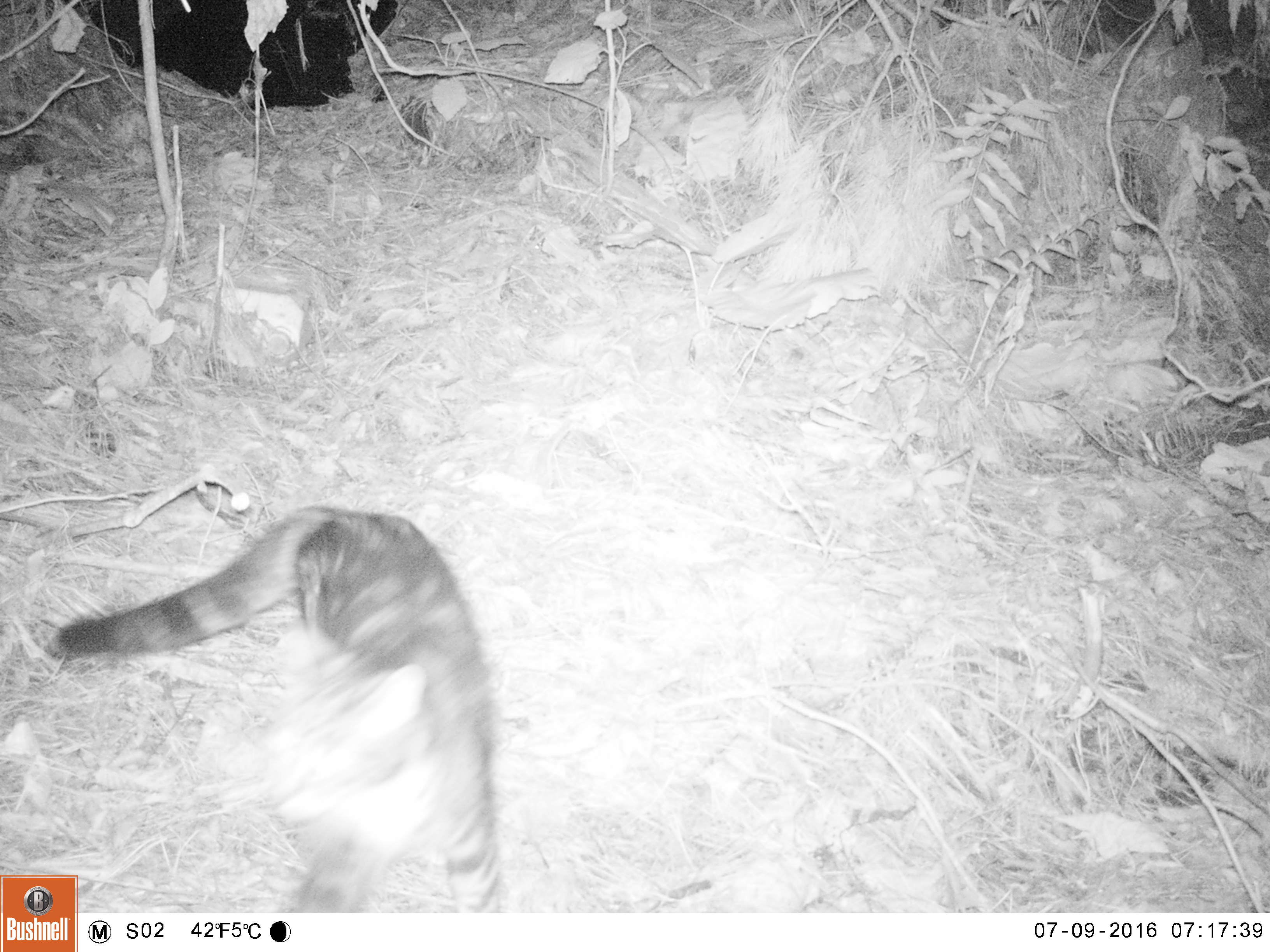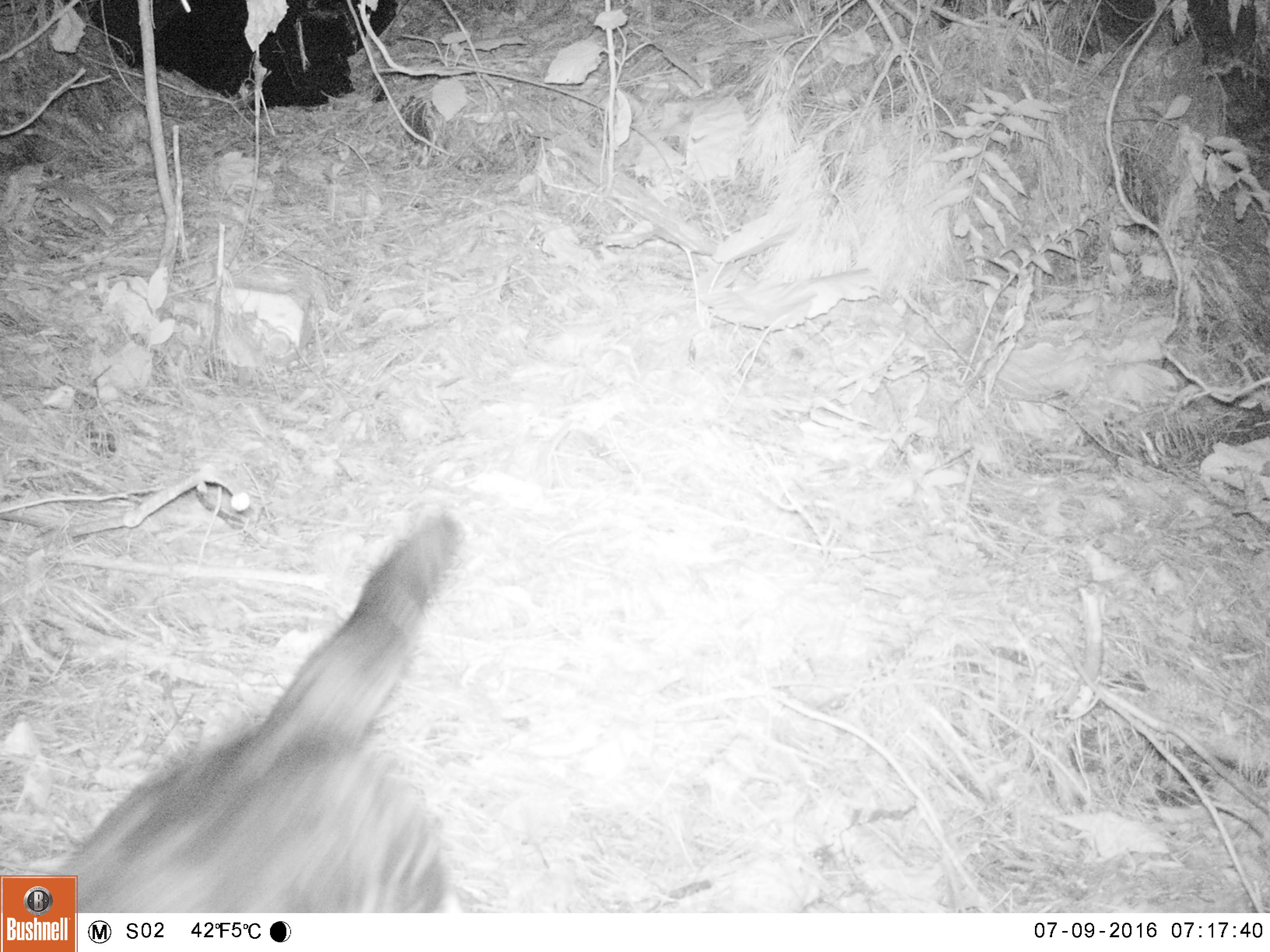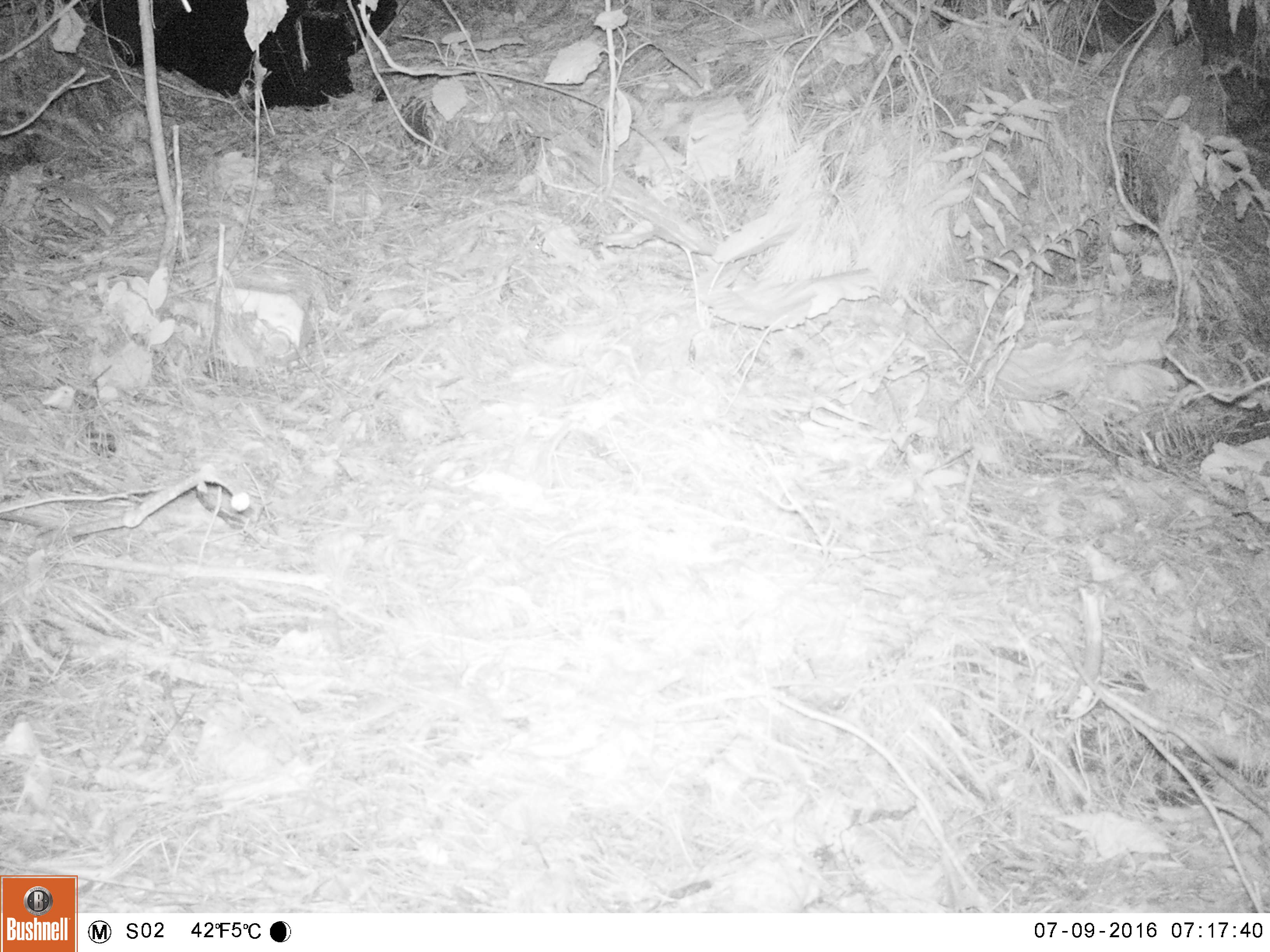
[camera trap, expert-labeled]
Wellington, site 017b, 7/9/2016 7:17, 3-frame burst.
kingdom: Animalia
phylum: Chordata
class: Mammalia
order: Carnivora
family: Felidae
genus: Felis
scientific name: Felis catus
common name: cat